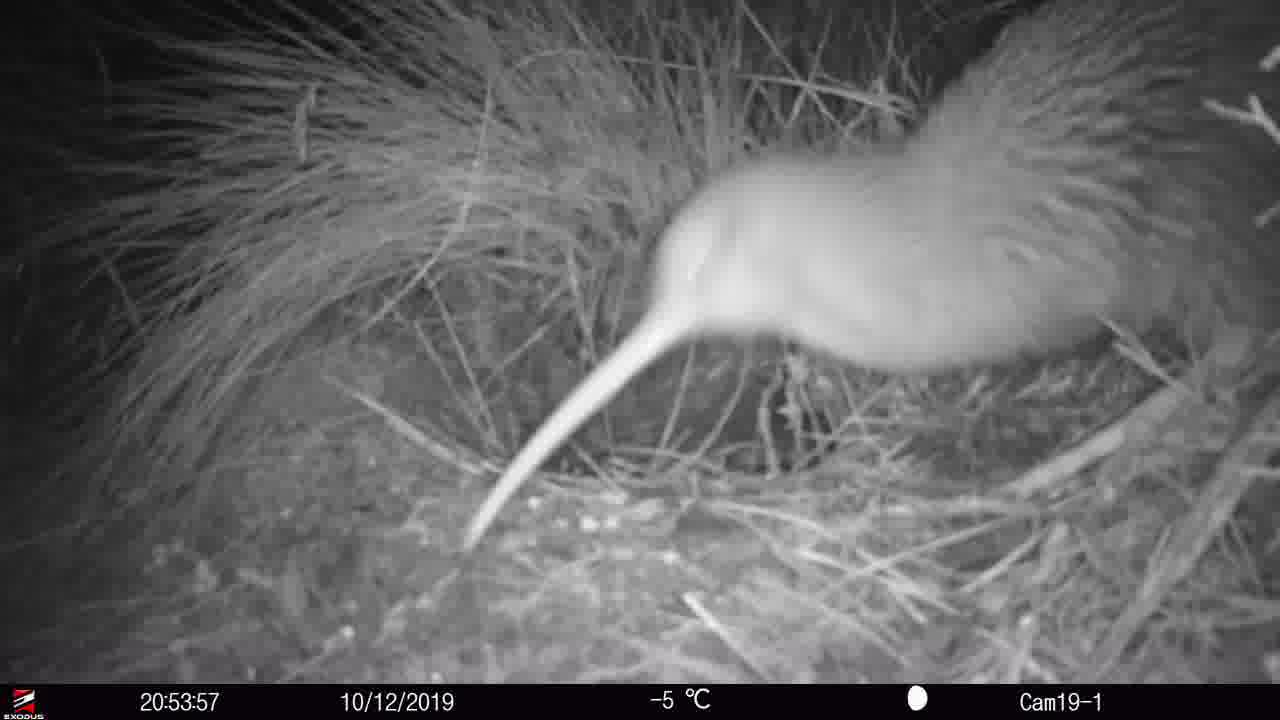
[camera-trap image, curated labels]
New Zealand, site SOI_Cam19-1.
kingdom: Animalia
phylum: Chordata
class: Aves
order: Apterygiformes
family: Apterygidae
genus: Apteryx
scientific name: Apteryx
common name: kiwi